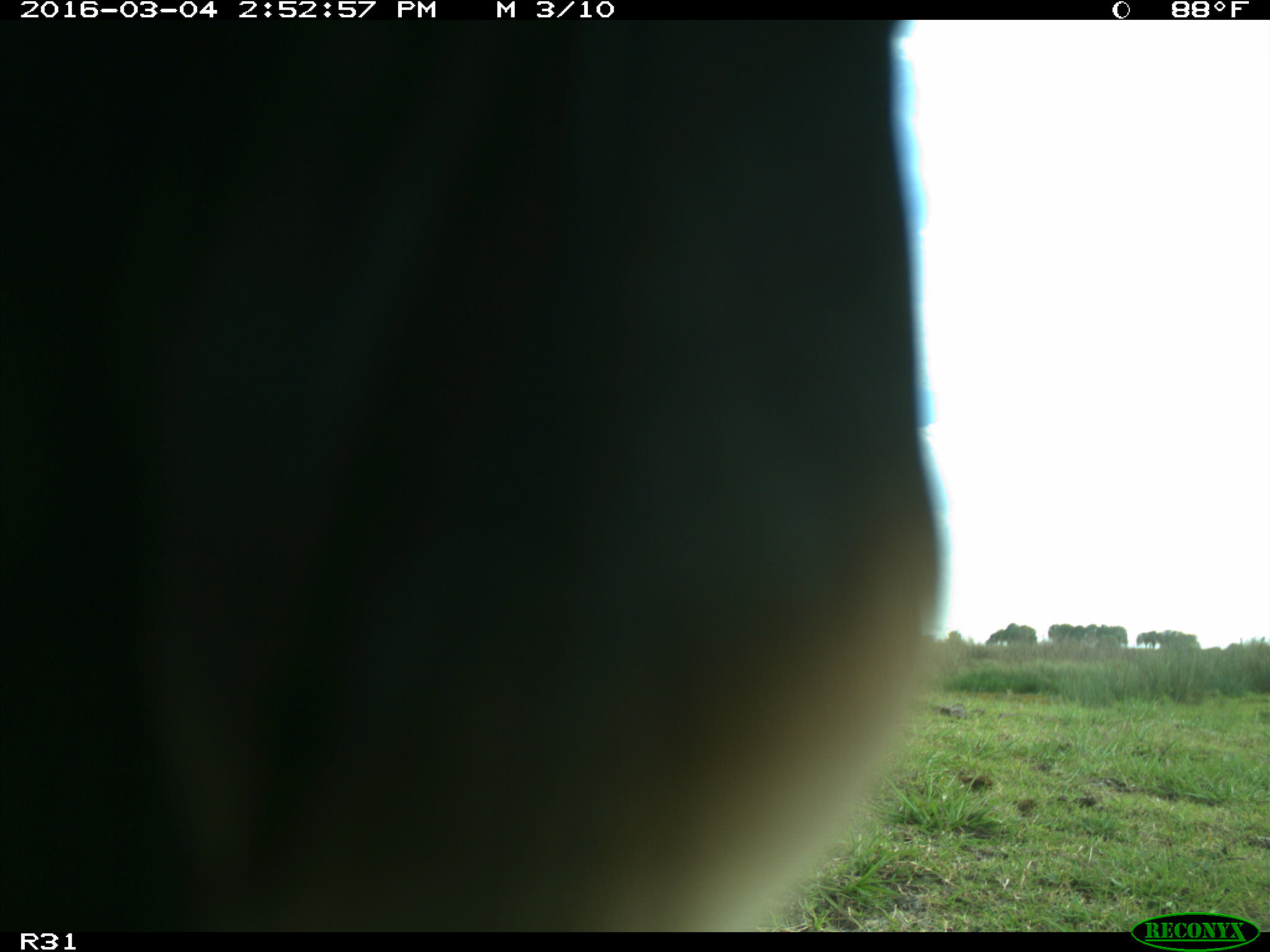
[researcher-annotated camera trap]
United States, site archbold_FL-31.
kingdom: Animalia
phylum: Chordata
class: Aves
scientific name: Aves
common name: birds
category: unidentified bird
Unidentified bird (birds) (Aves).